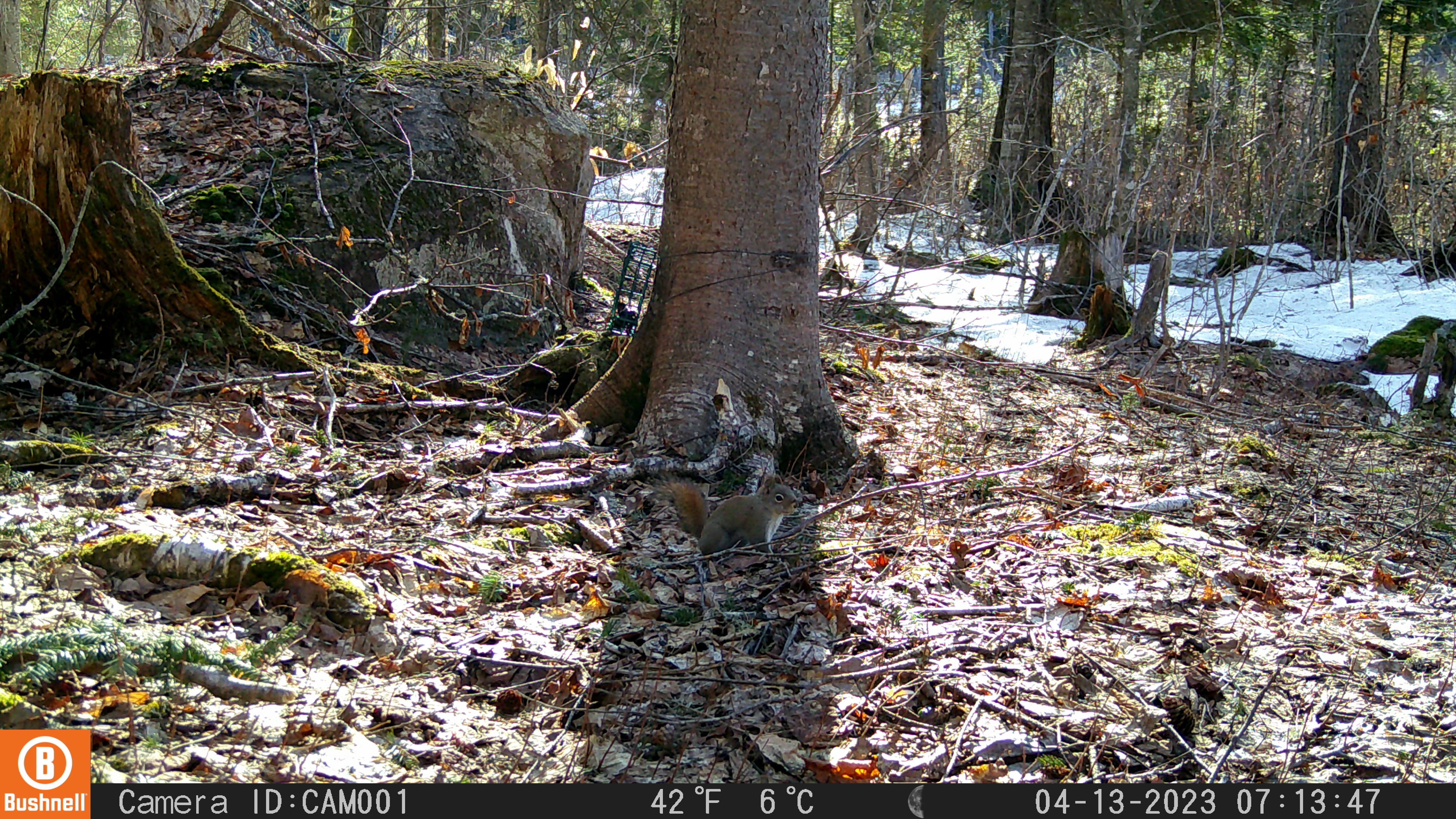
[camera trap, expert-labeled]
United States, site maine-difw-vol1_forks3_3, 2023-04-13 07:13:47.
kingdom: Animalia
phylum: Chordata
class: Mammalia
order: Rodentia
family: Sciuridae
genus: Tamiasciurus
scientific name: Tamiasciurus hudsonicus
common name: red squirrel